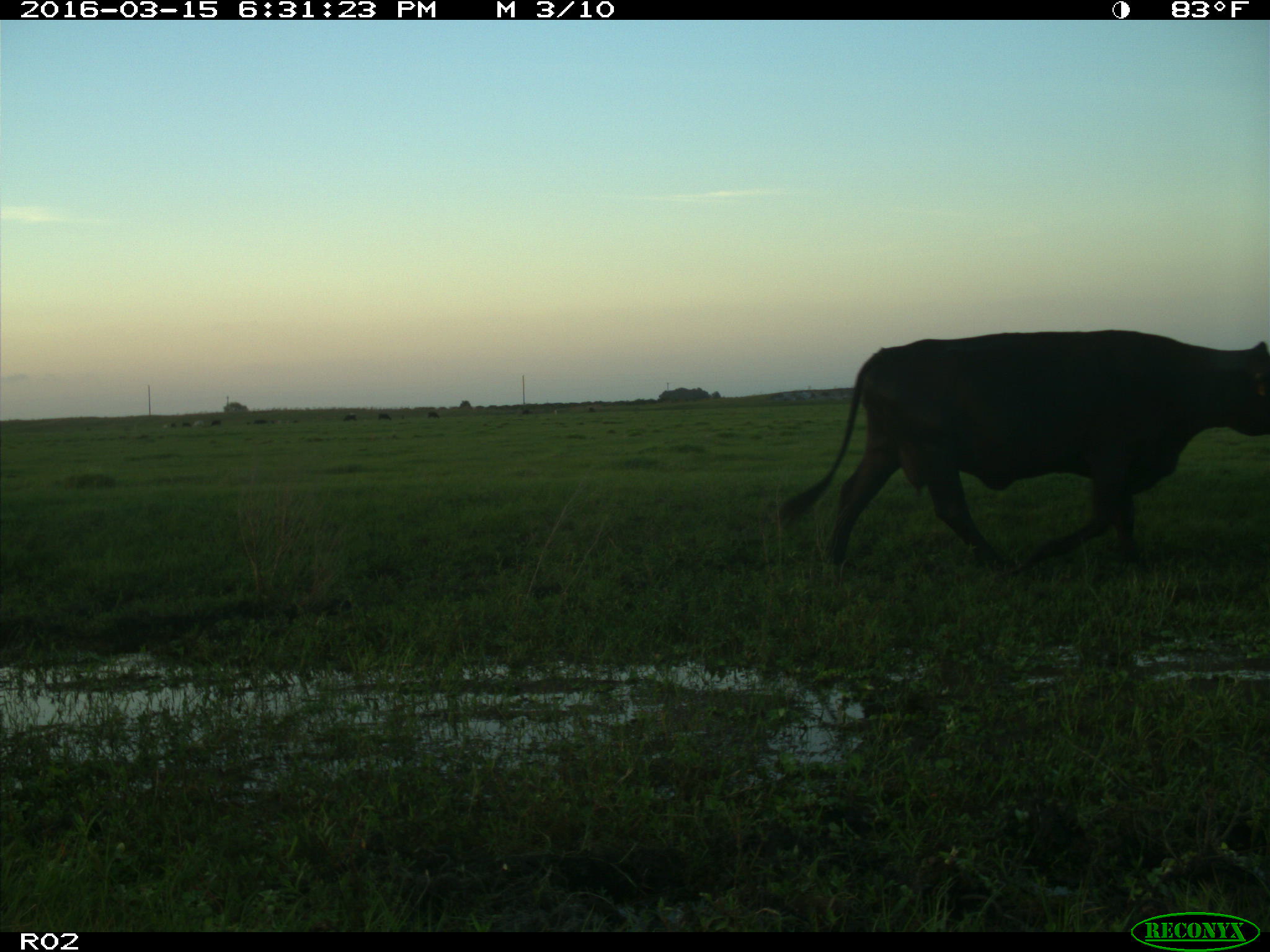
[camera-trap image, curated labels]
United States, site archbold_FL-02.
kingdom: Animalia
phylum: Chordata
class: Mammalia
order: Artiodactyla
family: Bovidae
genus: Bos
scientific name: Bos taurus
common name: domestic cow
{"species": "Bos taurus (domestic cow)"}